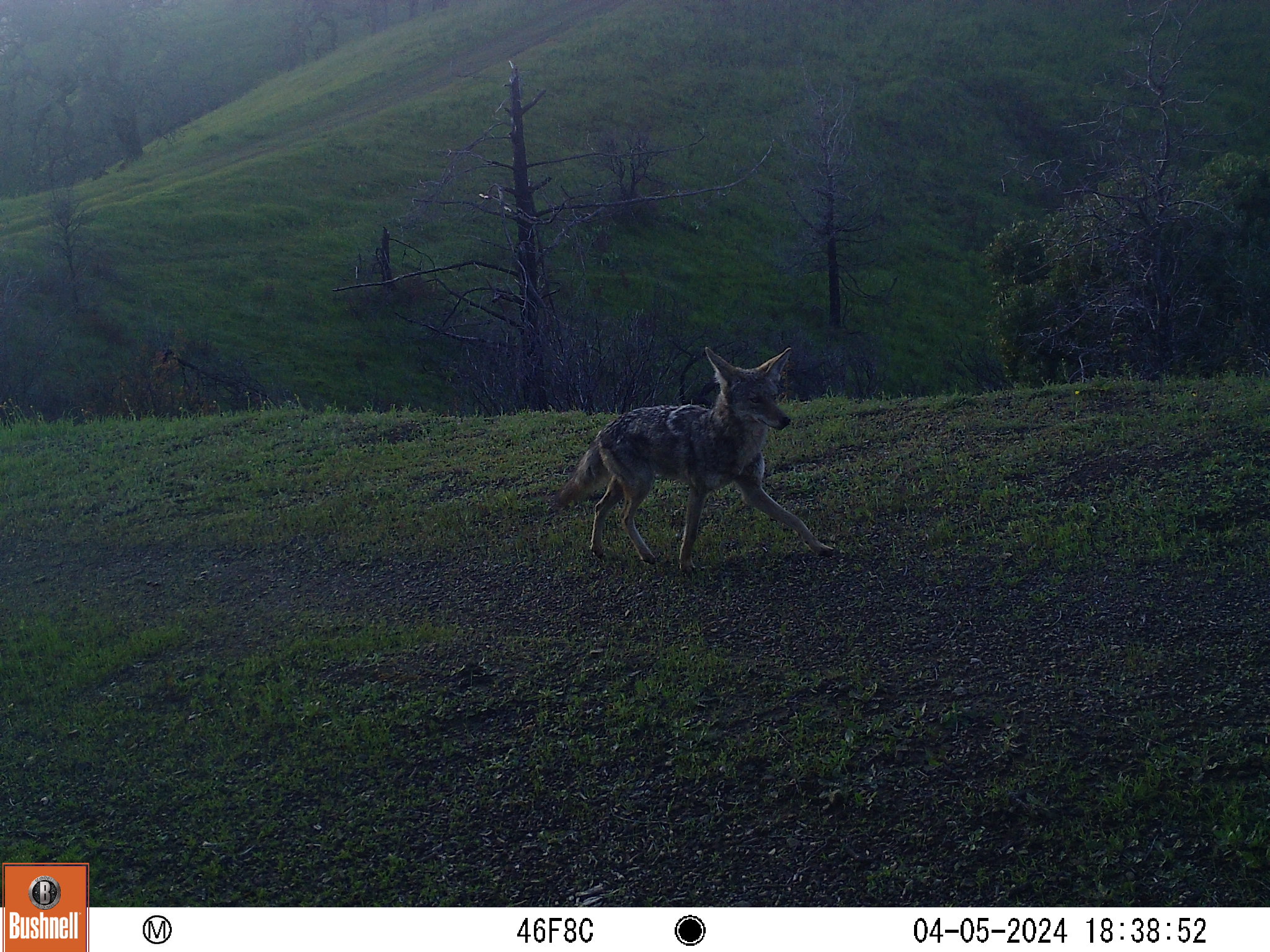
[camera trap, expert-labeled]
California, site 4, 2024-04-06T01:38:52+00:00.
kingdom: Animalia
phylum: Chordata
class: Mammalia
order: Carnivora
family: Canidae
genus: Canis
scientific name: Canis latrans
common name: coyote